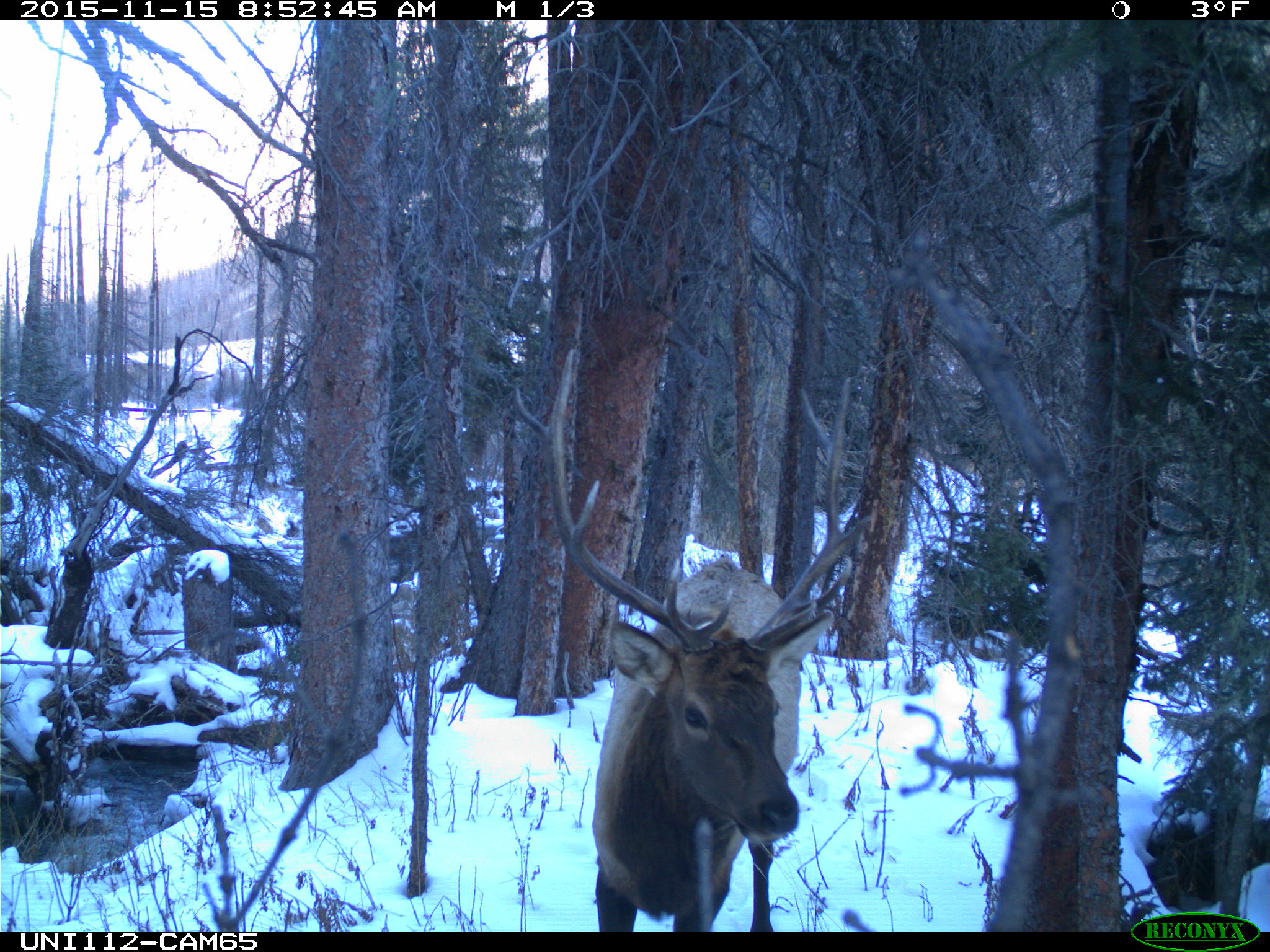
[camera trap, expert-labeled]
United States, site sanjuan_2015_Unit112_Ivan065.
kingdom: Animalia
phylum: Chordata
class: Mammalia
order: Artiodactyla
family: Cervidae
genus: Cervus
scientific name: Cervus elaphus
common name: red deer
Cervus elaphus (red deer).